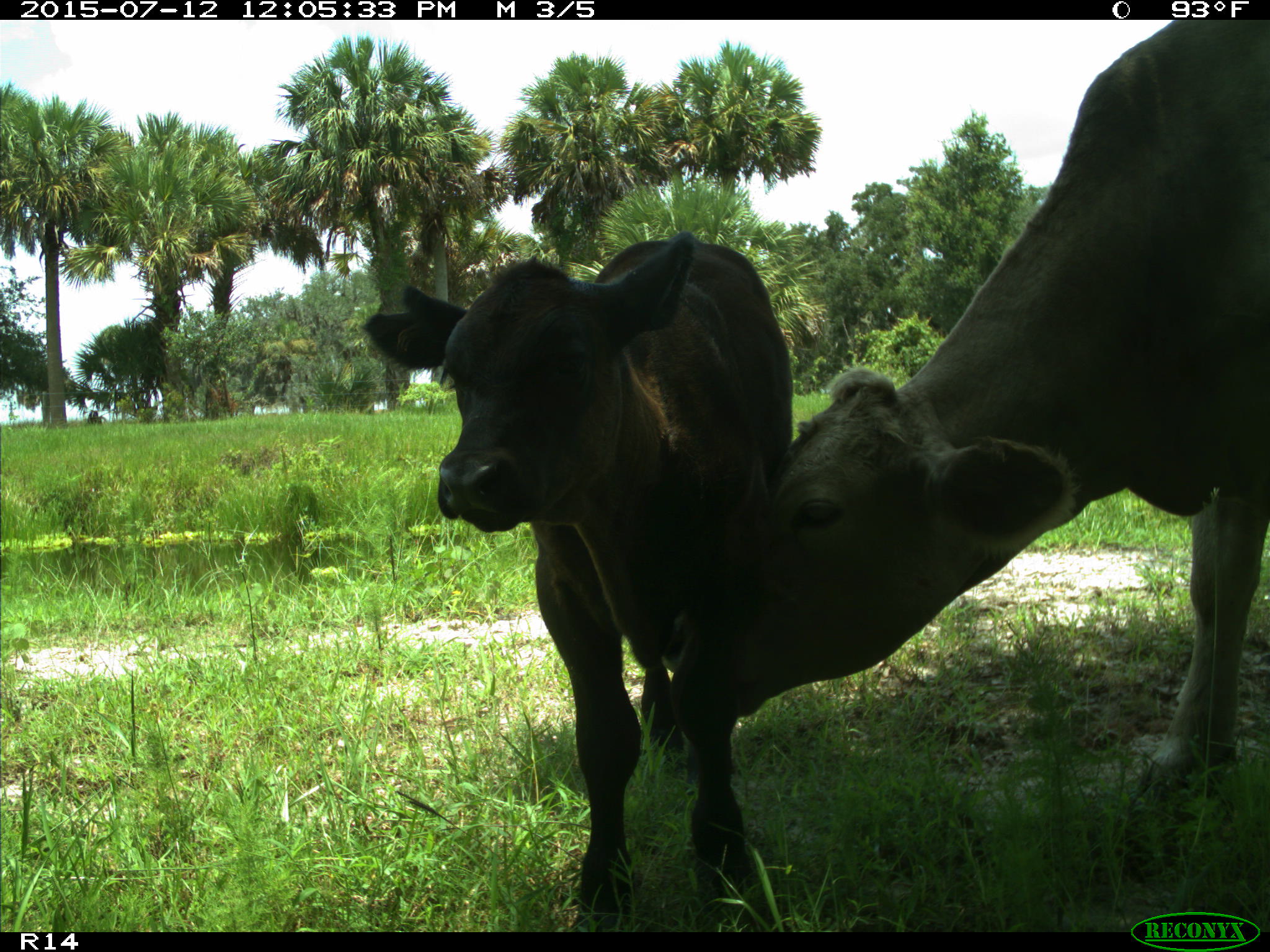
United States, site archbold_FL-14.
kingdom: Animalia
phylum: Chordata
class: Mammalia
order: Artiodactyla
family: Bovidae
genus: Bos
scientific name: Bos taurus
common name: domestic cow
Bos taurus (domestic cow).